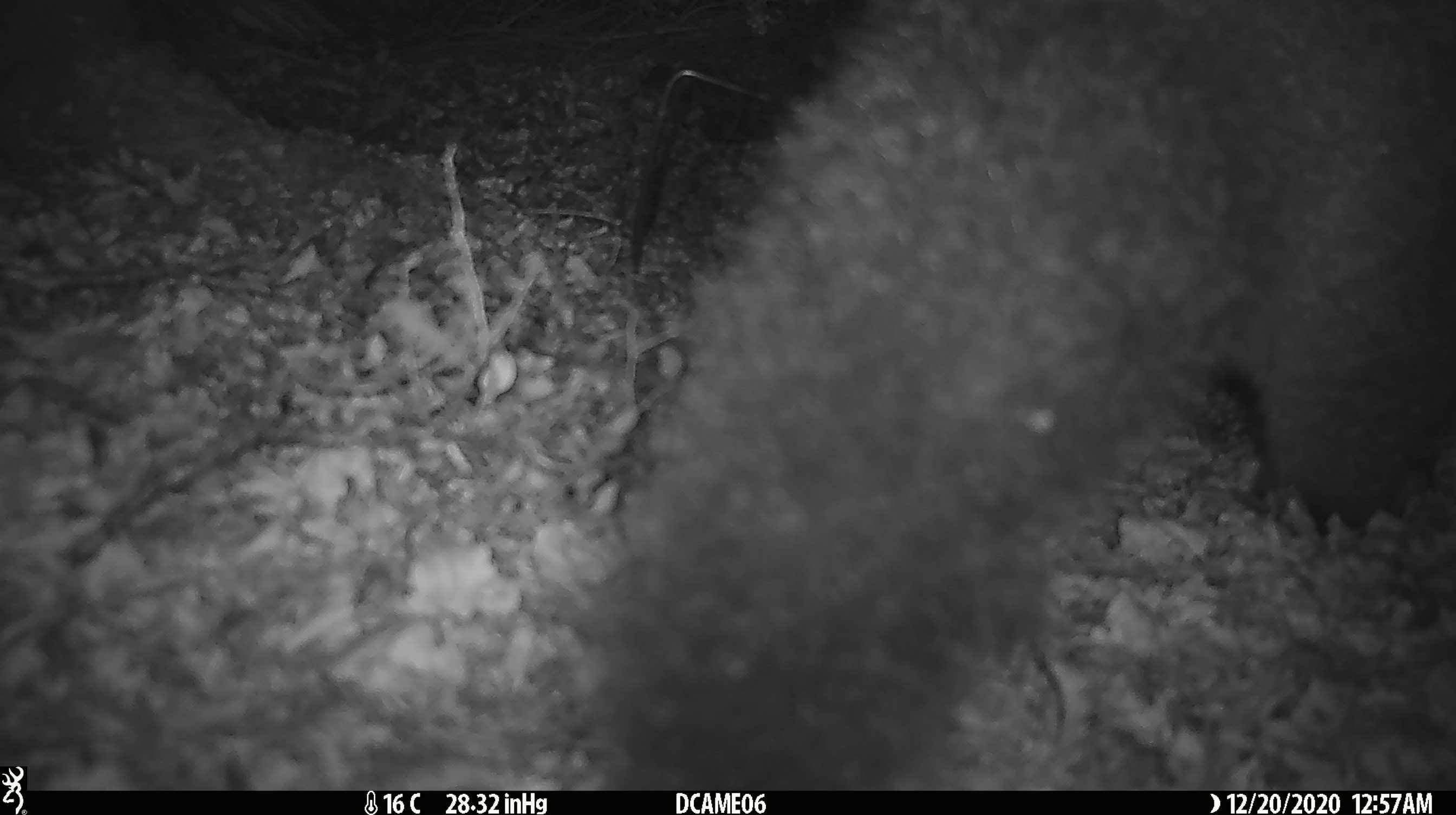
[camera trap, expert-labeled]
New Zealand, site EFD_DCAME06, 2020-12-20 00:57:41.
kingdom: Animalia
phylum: Chordata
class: Mammalia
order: Diprotodontia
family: Phalangeridae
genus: Trichosurus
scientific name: Trichosurus vulpecula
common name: common brushtail possum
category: possum